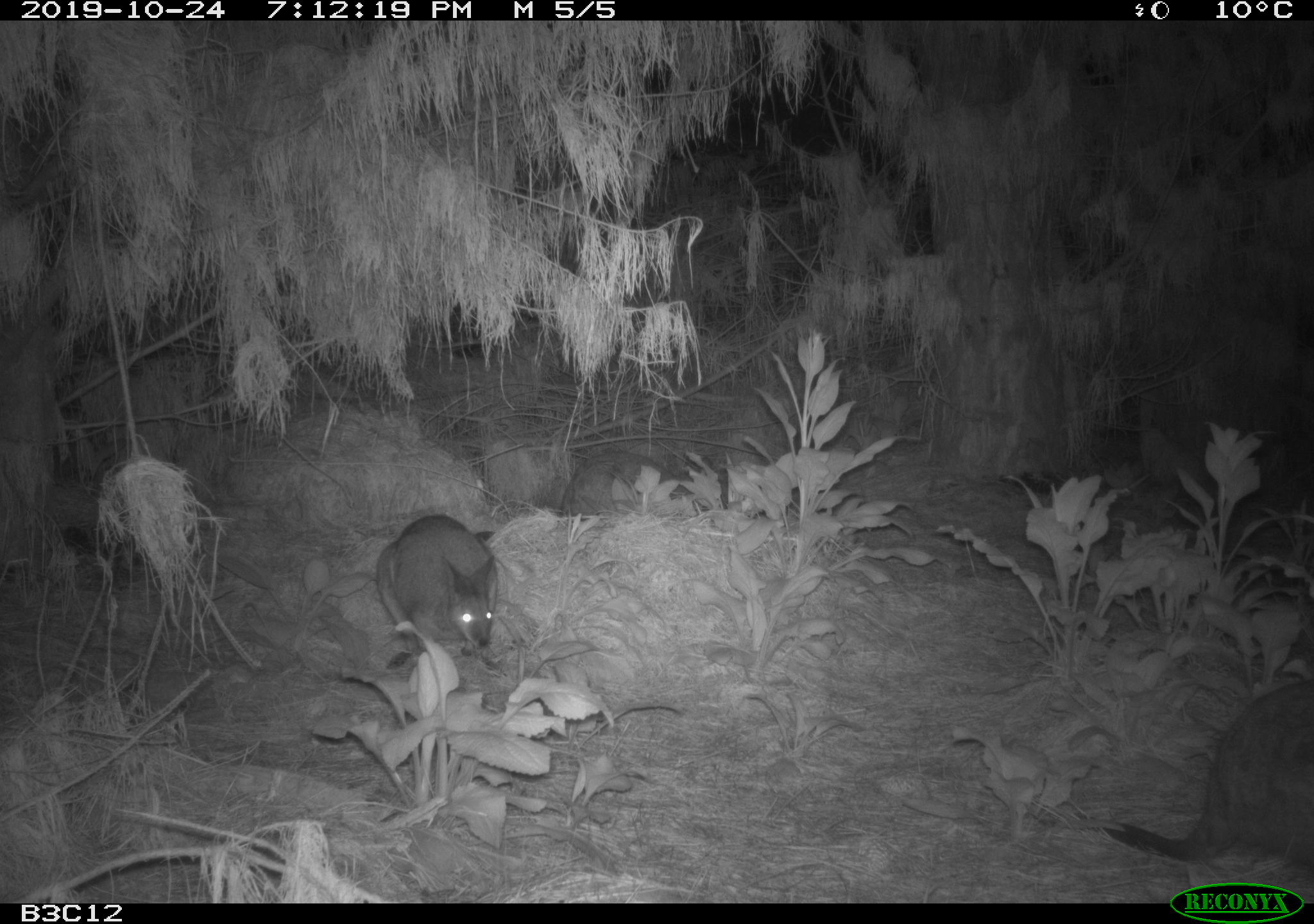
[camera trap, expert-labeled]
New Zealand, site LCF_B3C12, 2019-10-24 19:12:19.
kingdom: Animalia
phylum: Chordata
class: Mammalia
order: Diprotodontia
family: Macropodidae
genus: Notamacropus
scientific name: Notamacropus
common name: wallaby